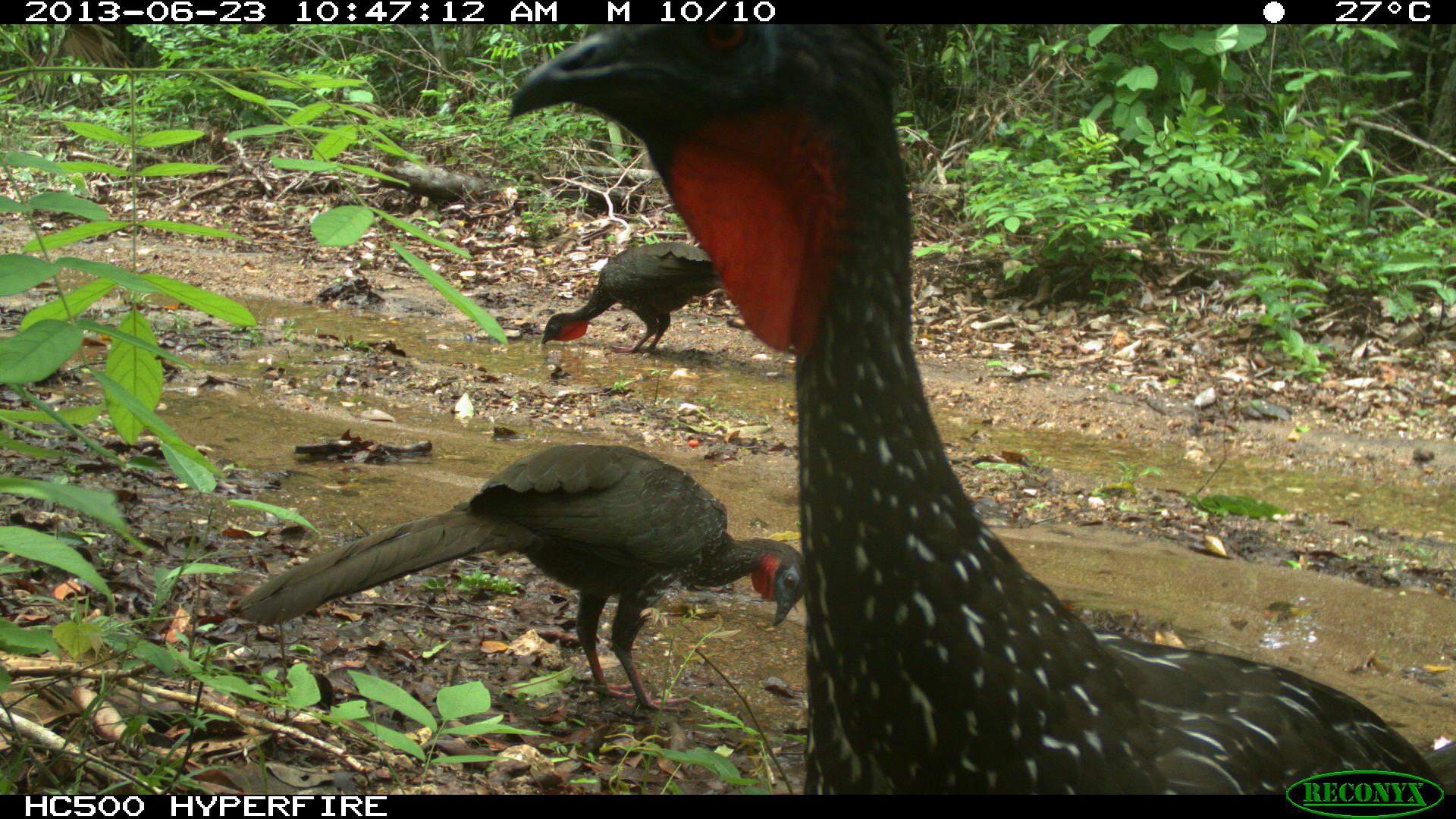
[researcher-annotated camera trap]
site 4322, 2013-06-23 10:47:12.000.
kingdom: Animalia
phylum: Chordata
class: Aves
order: Galliformes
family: Cracidae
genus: Penelope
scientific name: Penelope purpurascens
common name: crested guan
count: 4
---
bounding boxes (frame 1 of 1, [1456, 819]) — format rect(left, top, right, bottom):
penelope purpurascens: rect(502, 21, 1456, 792); rect(221, 441, 808, 716); rect(536, 239, 719, 356)